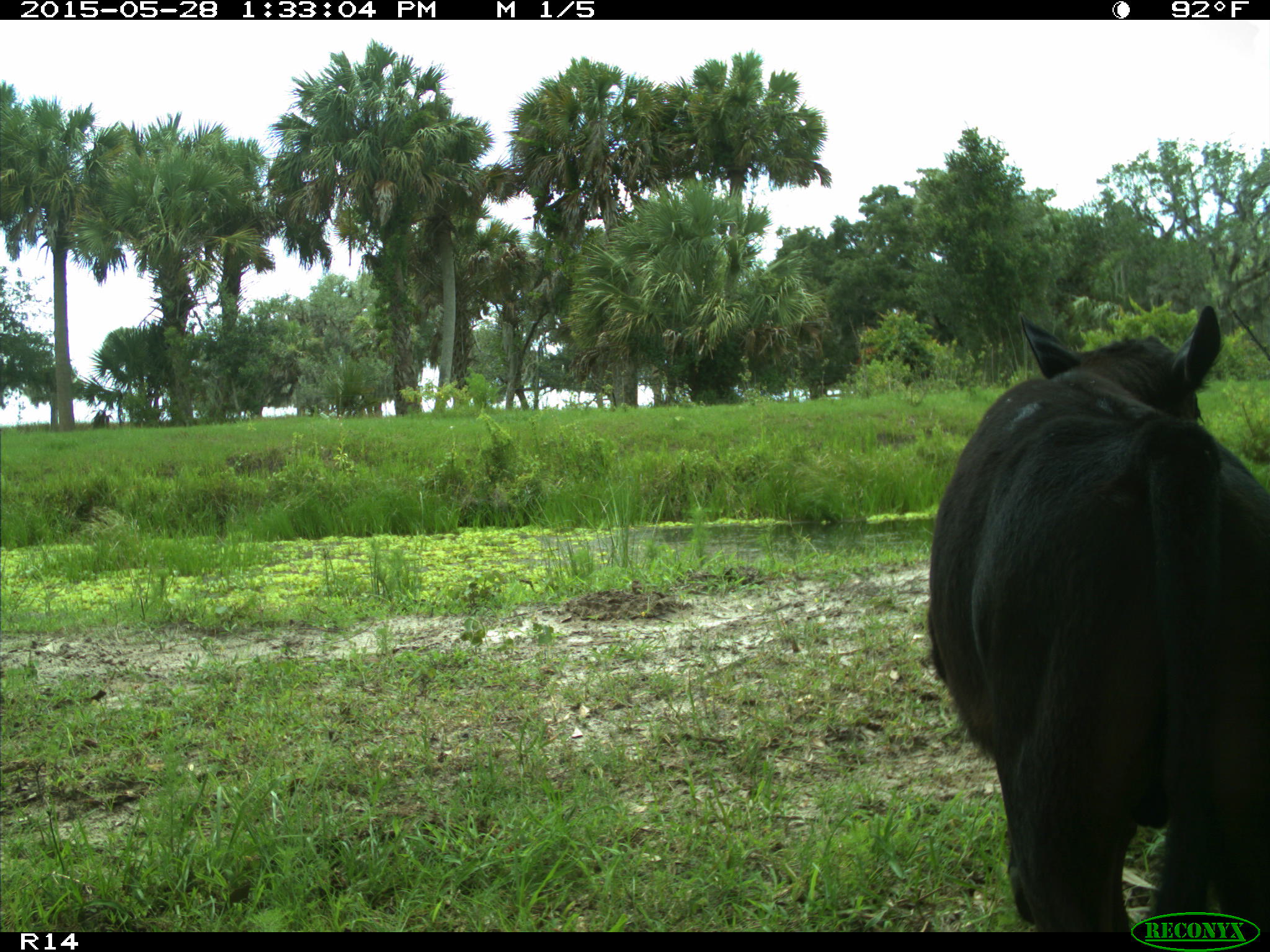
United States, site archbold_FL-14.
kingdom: Animalia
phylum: Chordata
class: Mammalia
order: Artiodactyla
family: Bovidae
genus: Bos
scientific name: Bos taurus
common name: domestic cow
Bos taurus (domestic cow).